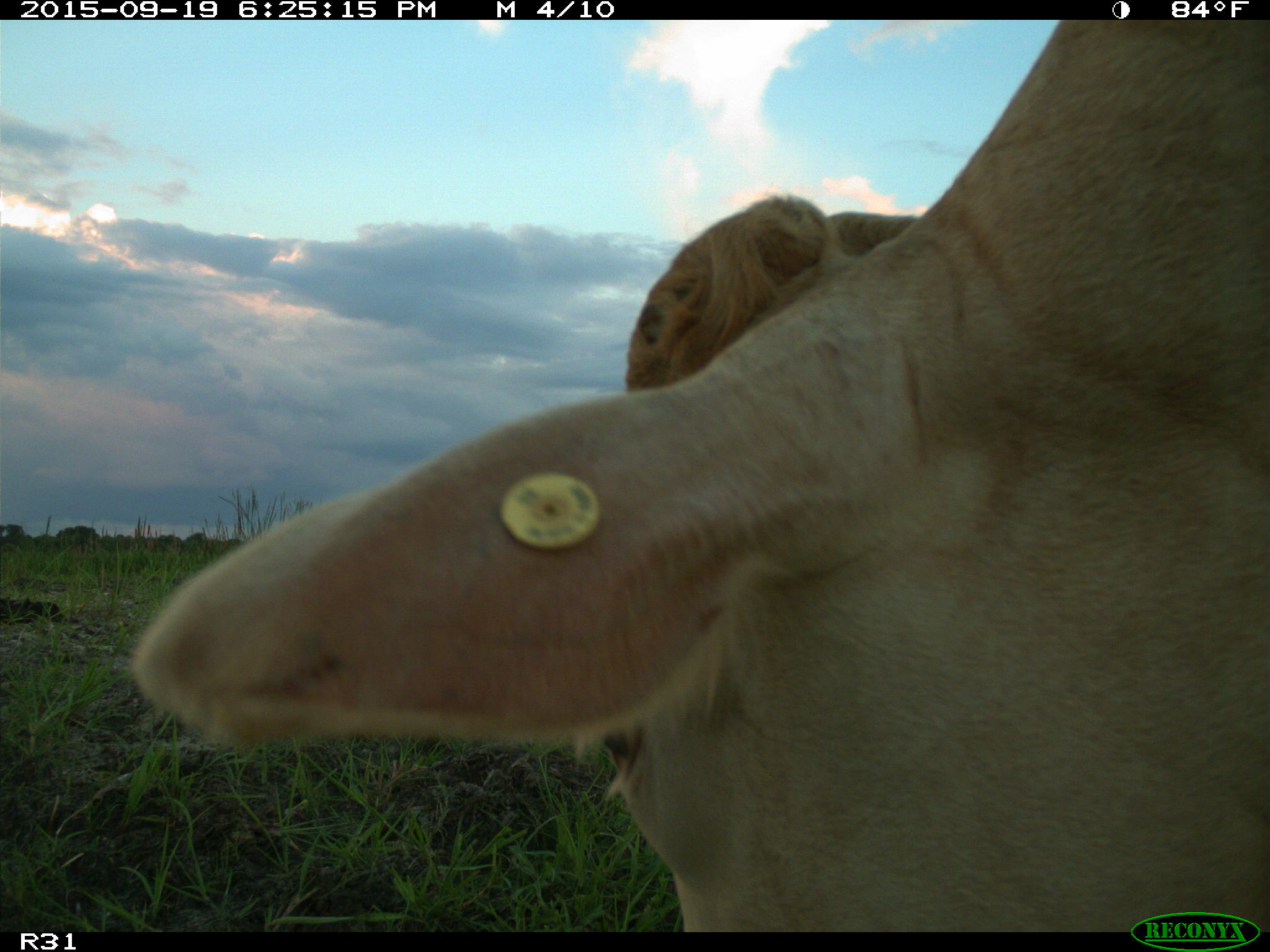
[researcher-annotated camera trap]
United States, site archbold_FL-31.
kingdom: Animalia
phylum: Chordata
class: Mammalia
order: Artiodactyla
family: Bovidae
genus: Bos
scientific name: Bos taurus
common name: domestic cow